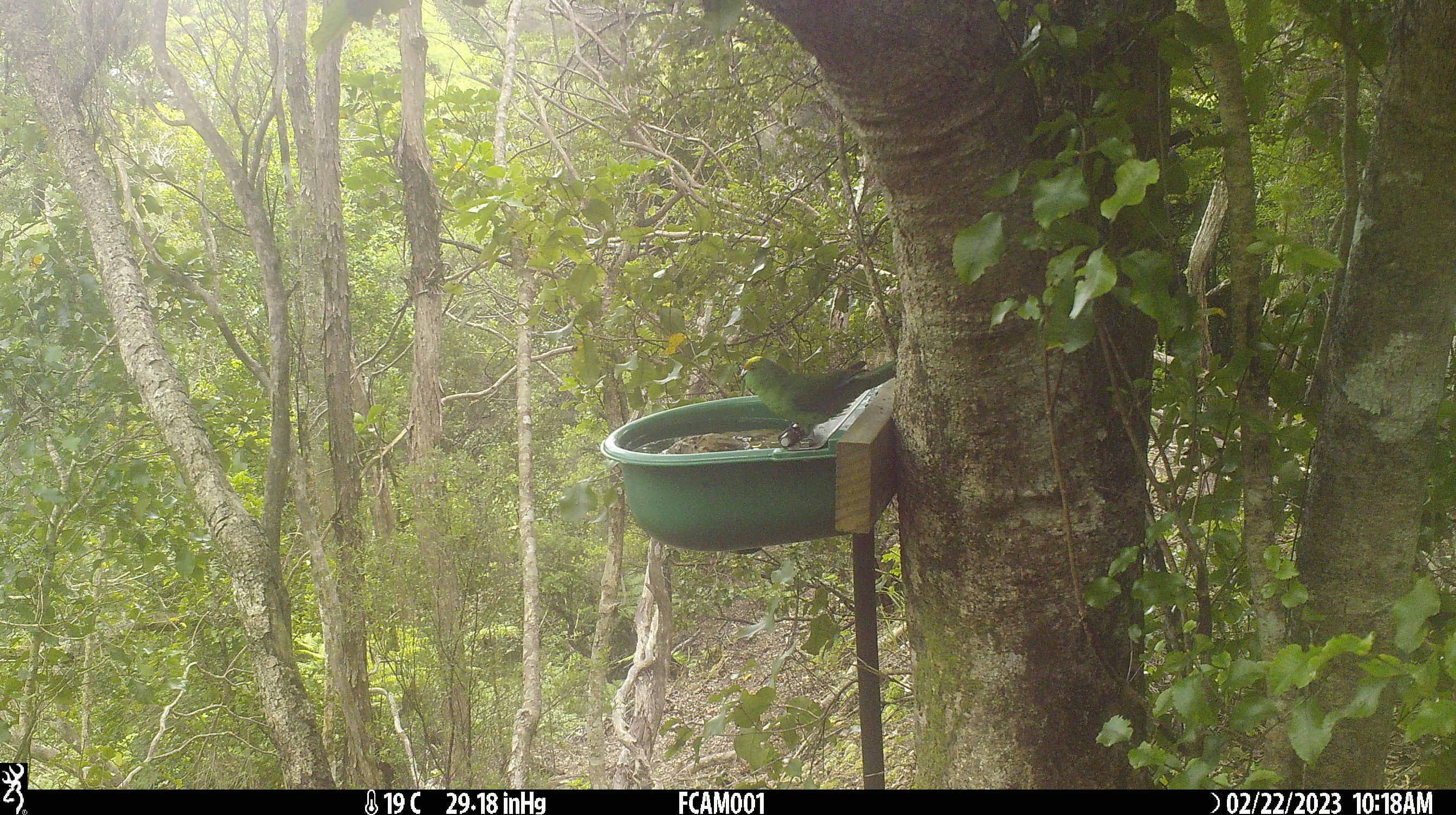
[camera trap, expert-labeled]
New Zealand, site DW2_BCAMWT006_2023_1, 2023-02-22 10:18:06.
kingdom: Animalia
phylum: Chordata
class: Aves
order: Psittaciformes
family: Psittaculidae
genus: Cyanoramphus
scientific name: Cyanoramphus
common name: parakeet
Parakeet (Cyanoramphus).